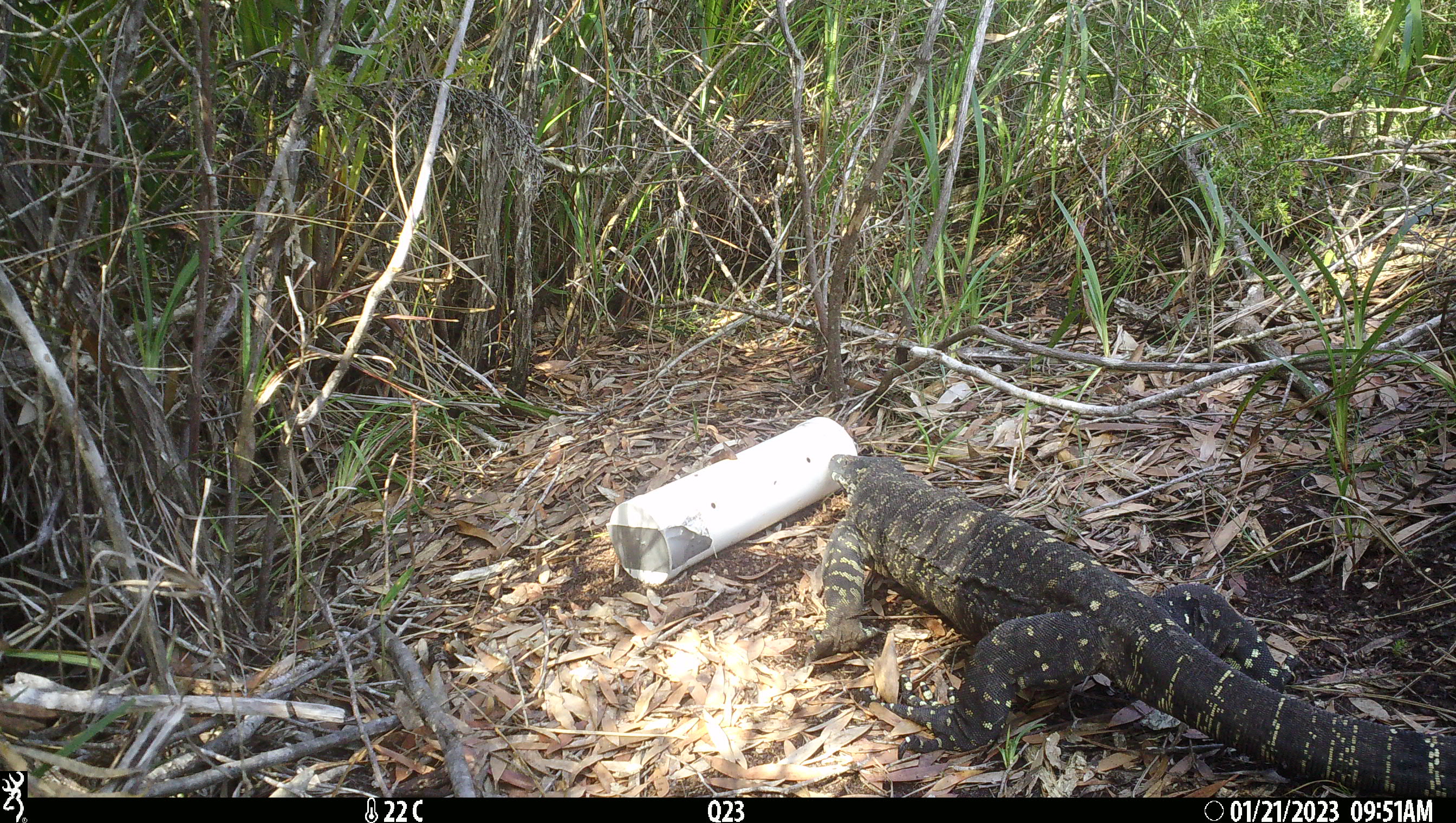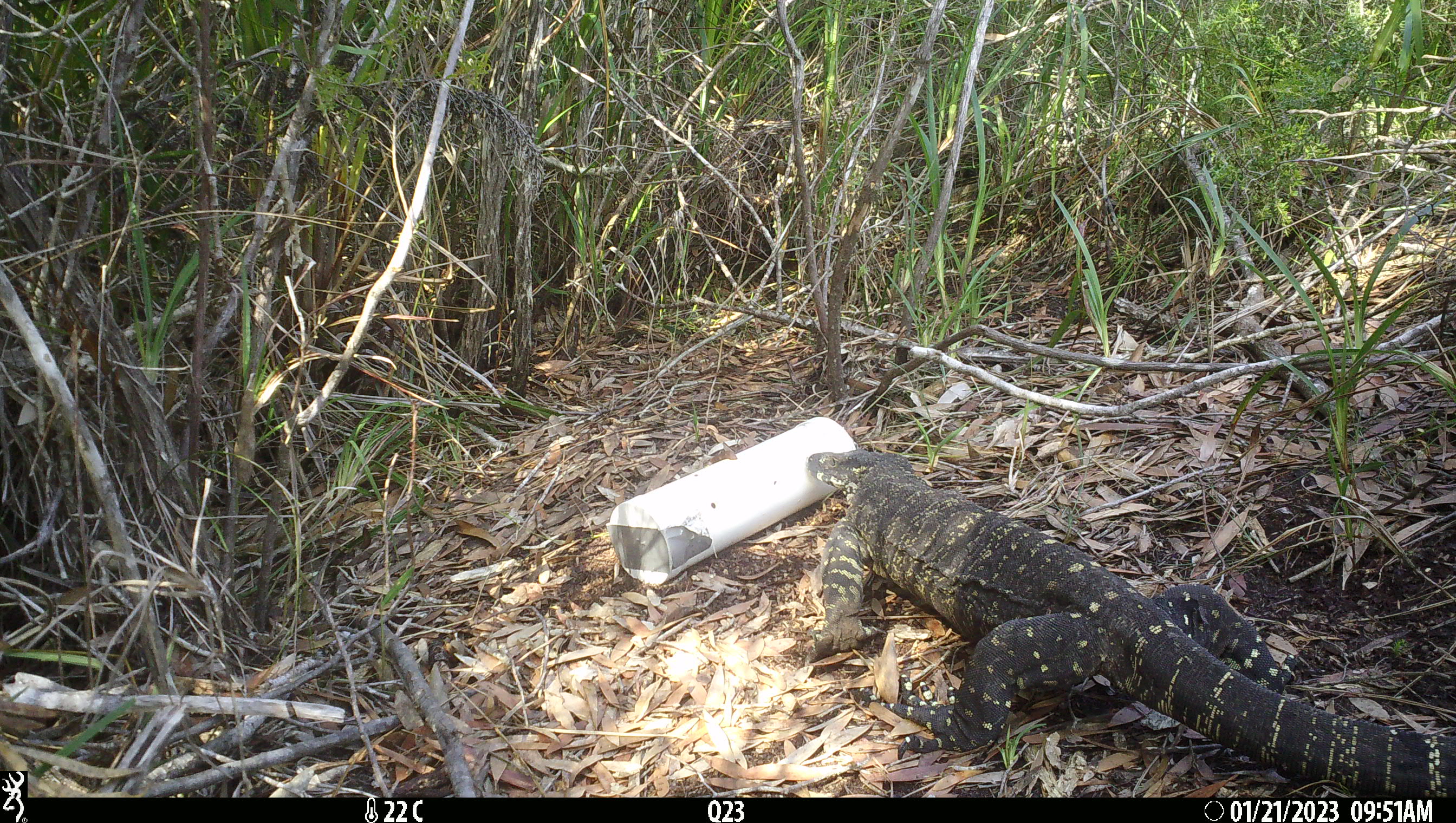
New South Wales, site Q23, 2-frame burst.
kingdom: Animalia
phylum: Chordata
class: Reptilia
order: Squamata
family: Varanidae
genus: Varanus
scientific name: Varanus varius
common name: lace monitor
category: goanna